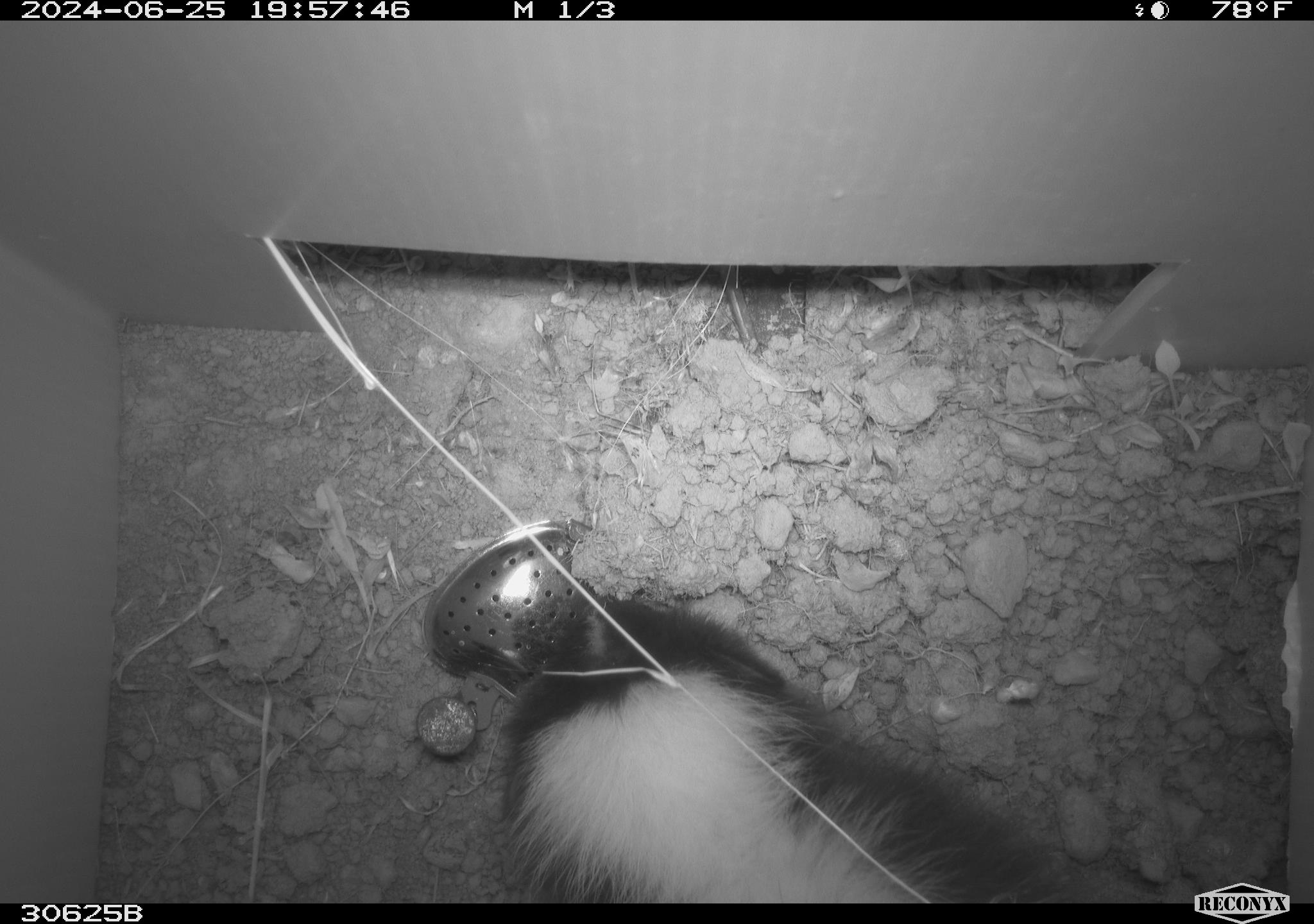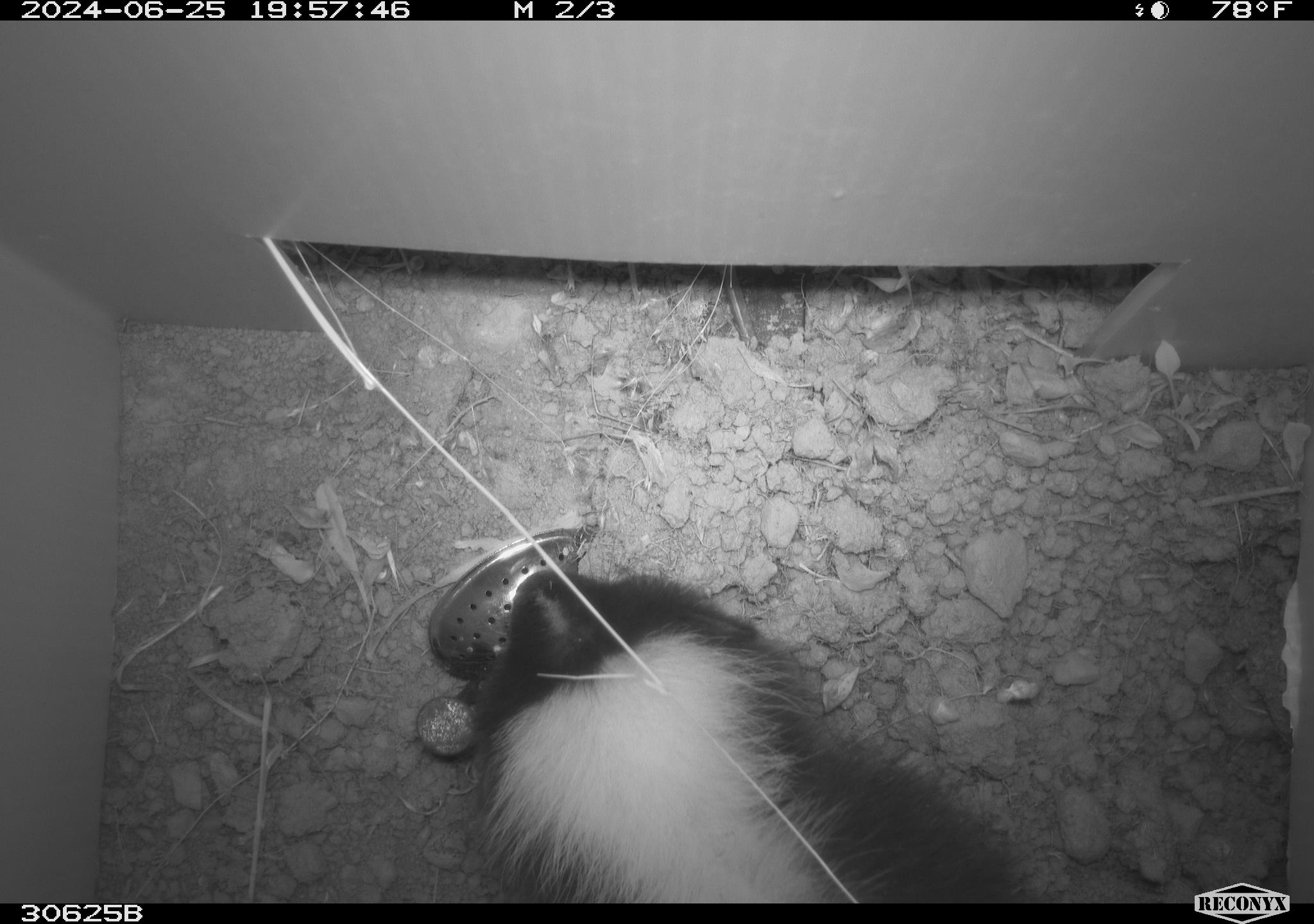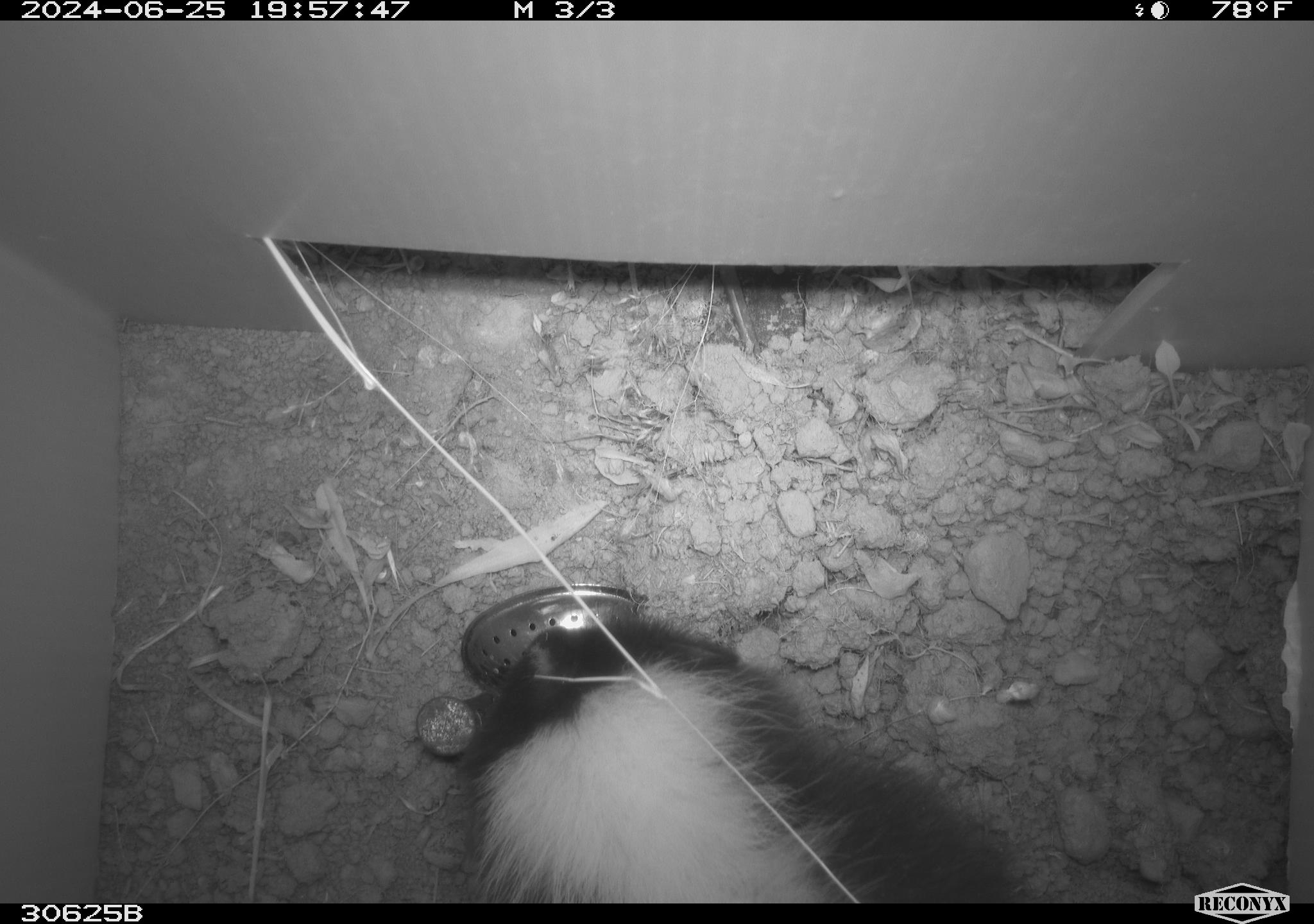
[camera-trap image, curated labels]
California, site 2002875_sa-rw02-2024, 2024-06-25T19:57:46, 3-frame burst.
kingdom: Animalia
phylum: Chordata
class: Mammalia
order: Carnivora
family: Mephitidae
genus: Mephitis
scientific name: Mephitis mephitis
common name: striped skunk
Striped skunk (Mephitis mephitis).